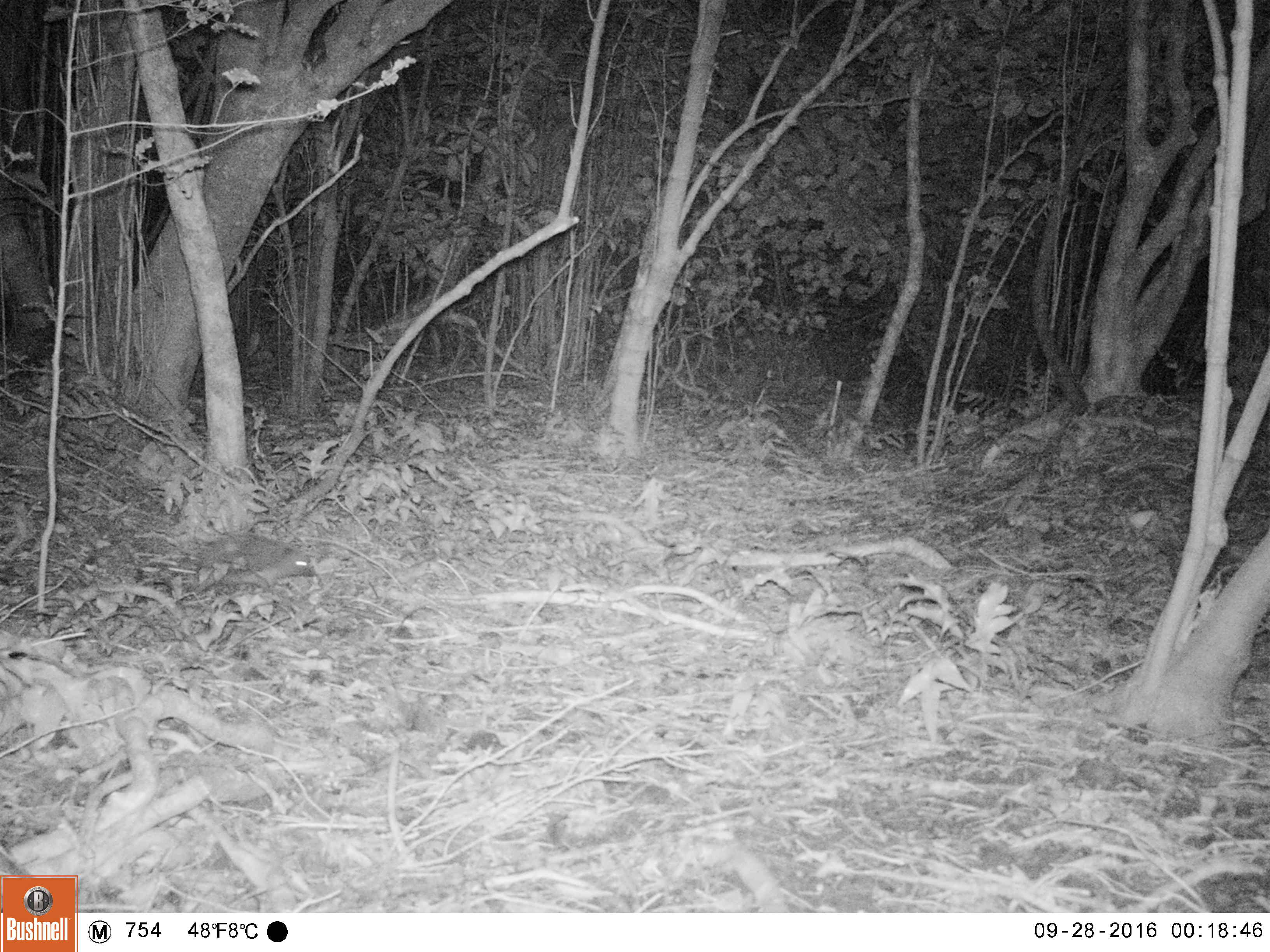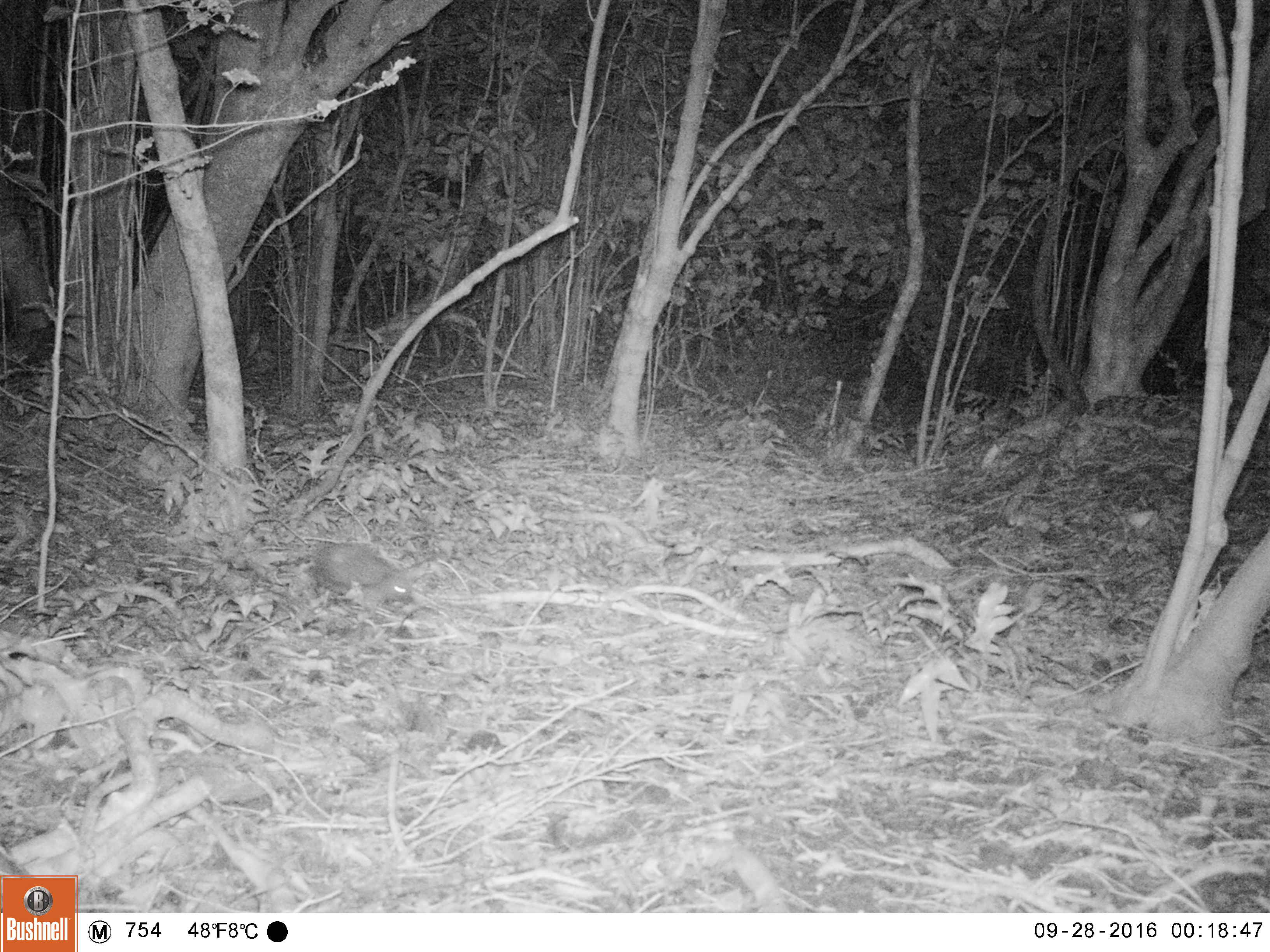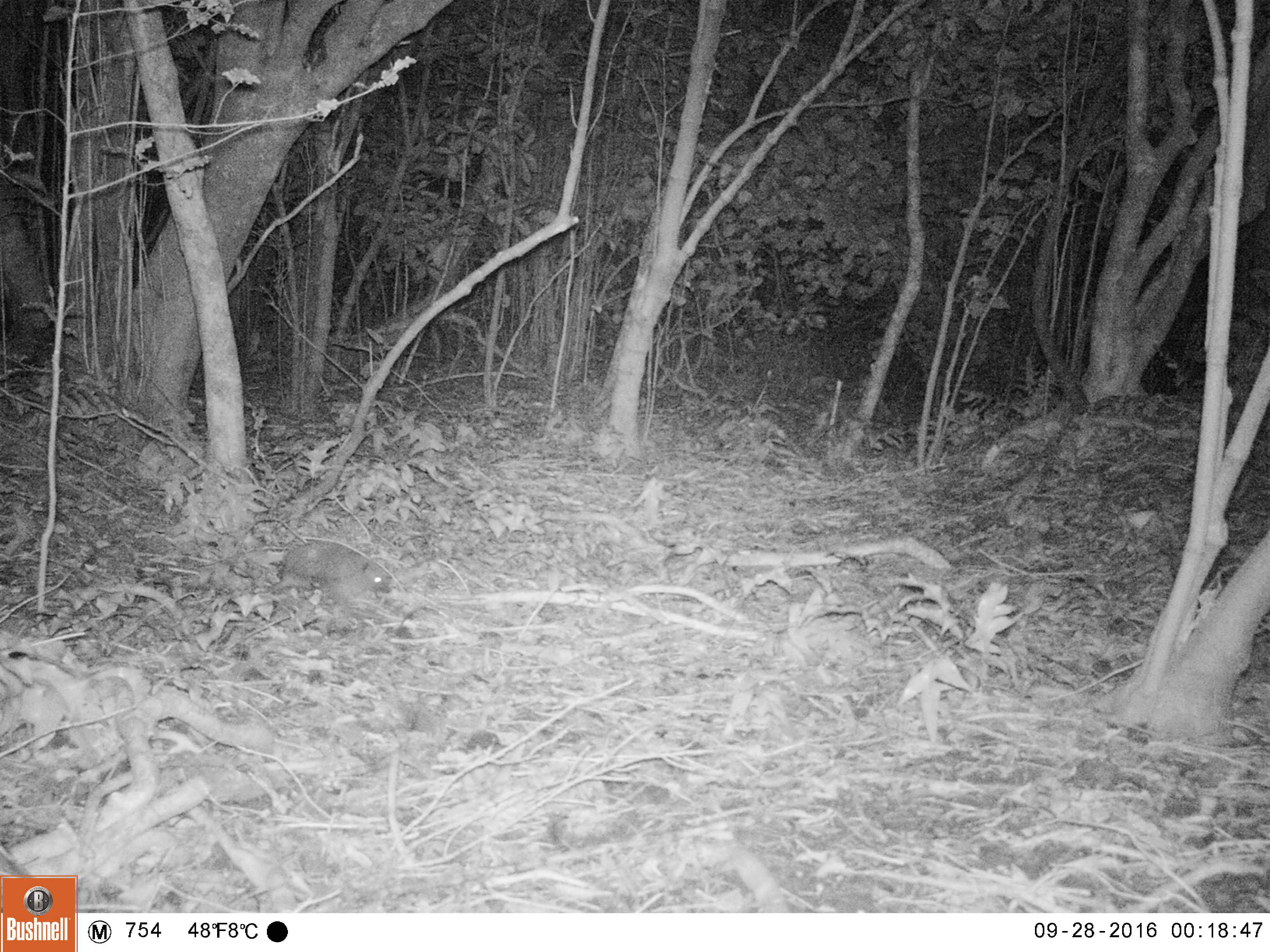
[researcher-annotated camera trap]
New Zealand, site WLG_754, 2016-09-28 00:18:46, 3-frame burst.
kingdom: Animalia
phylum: Chordata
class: Mammalia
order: Eulipotyphla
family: Erinaceidae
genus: Erinaceus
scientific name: Erinaceus europaeus europaeus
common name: european hedgehog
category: hedgehog